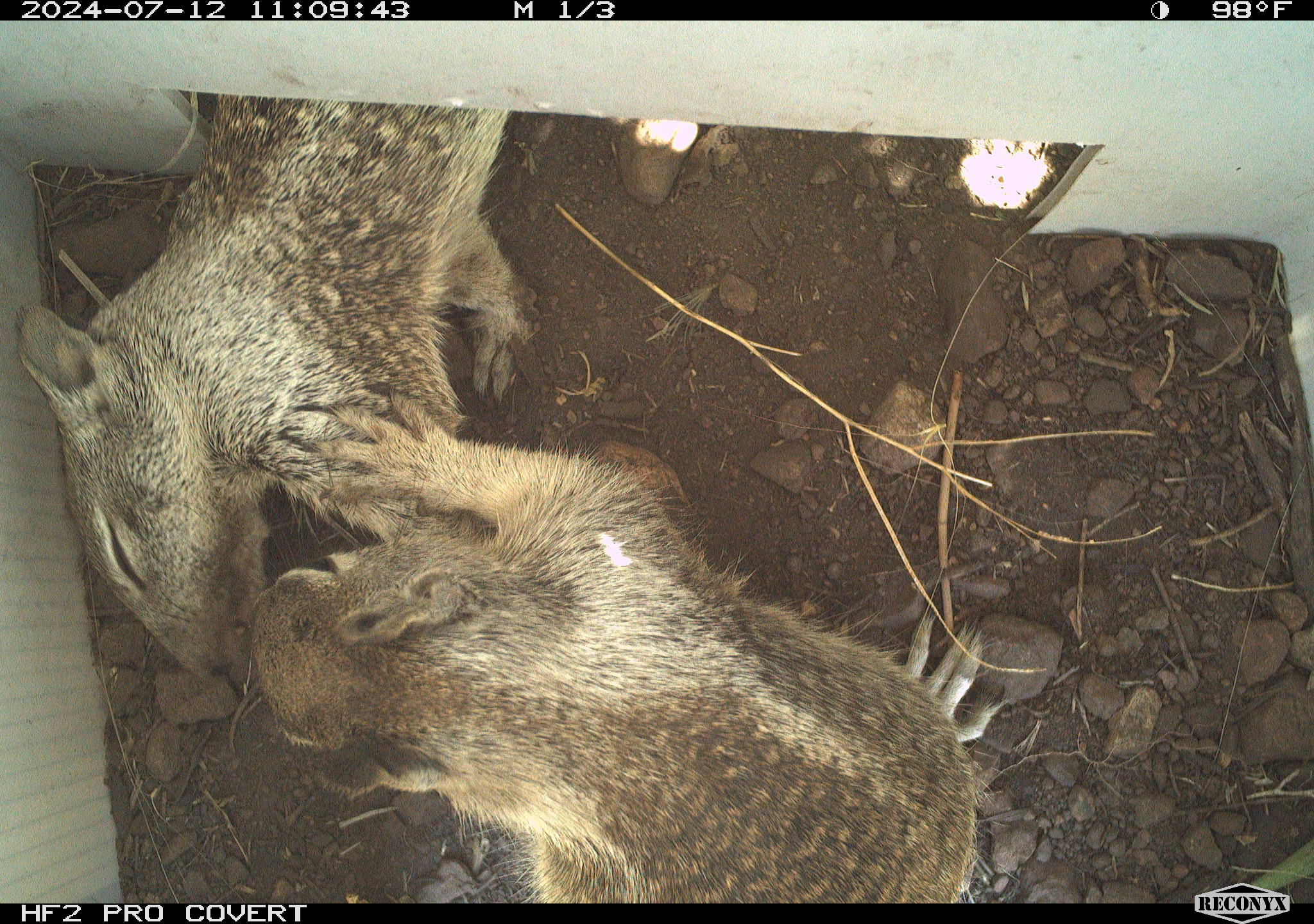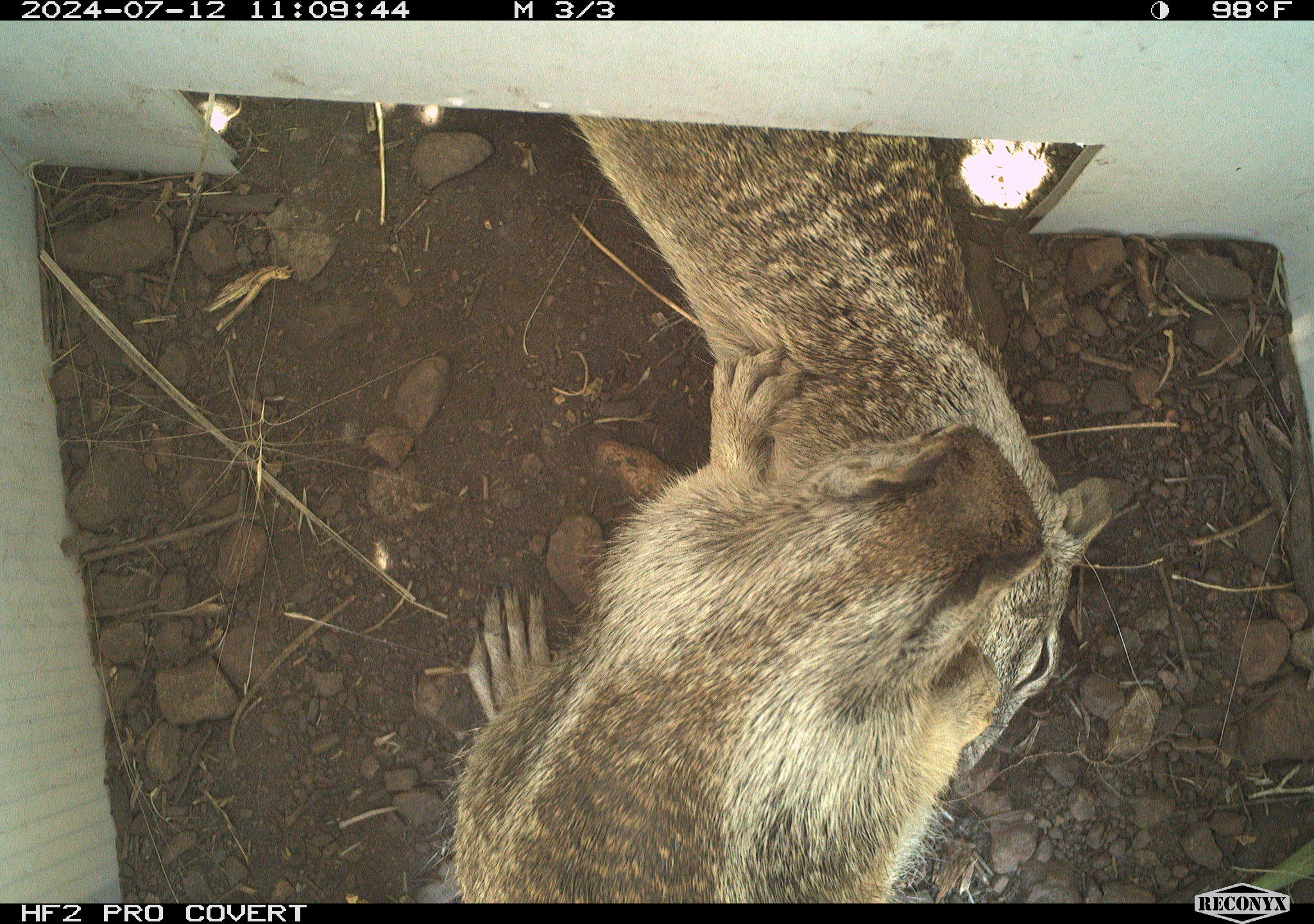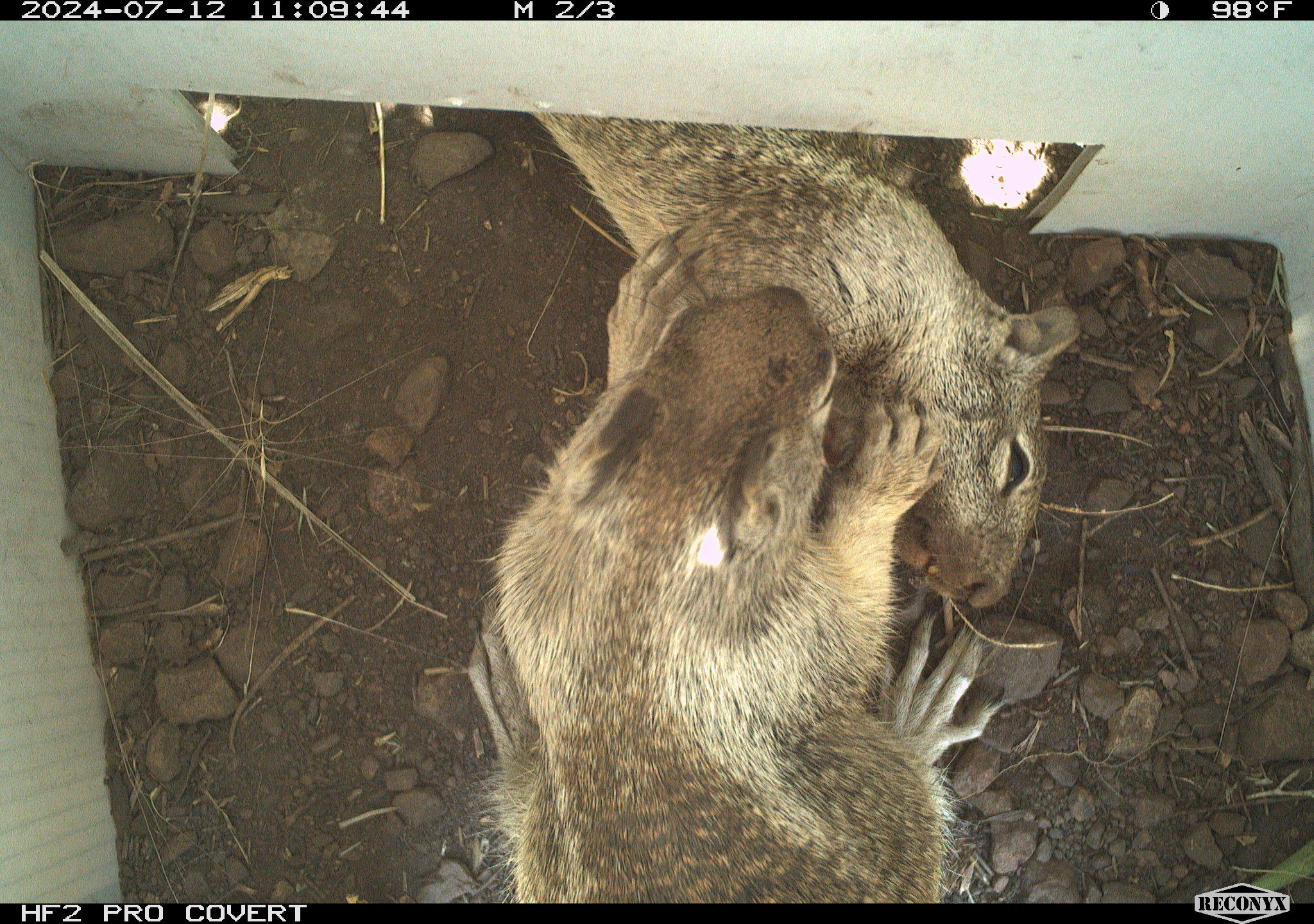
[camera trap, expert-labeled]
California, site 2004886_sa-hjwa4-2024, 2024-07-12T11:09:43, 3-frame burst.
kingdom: Animalia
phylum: Chordata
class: Mammalia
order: Rodentia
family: Sciuridae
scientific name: Sciuridae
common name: squirrels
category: sciuridae family